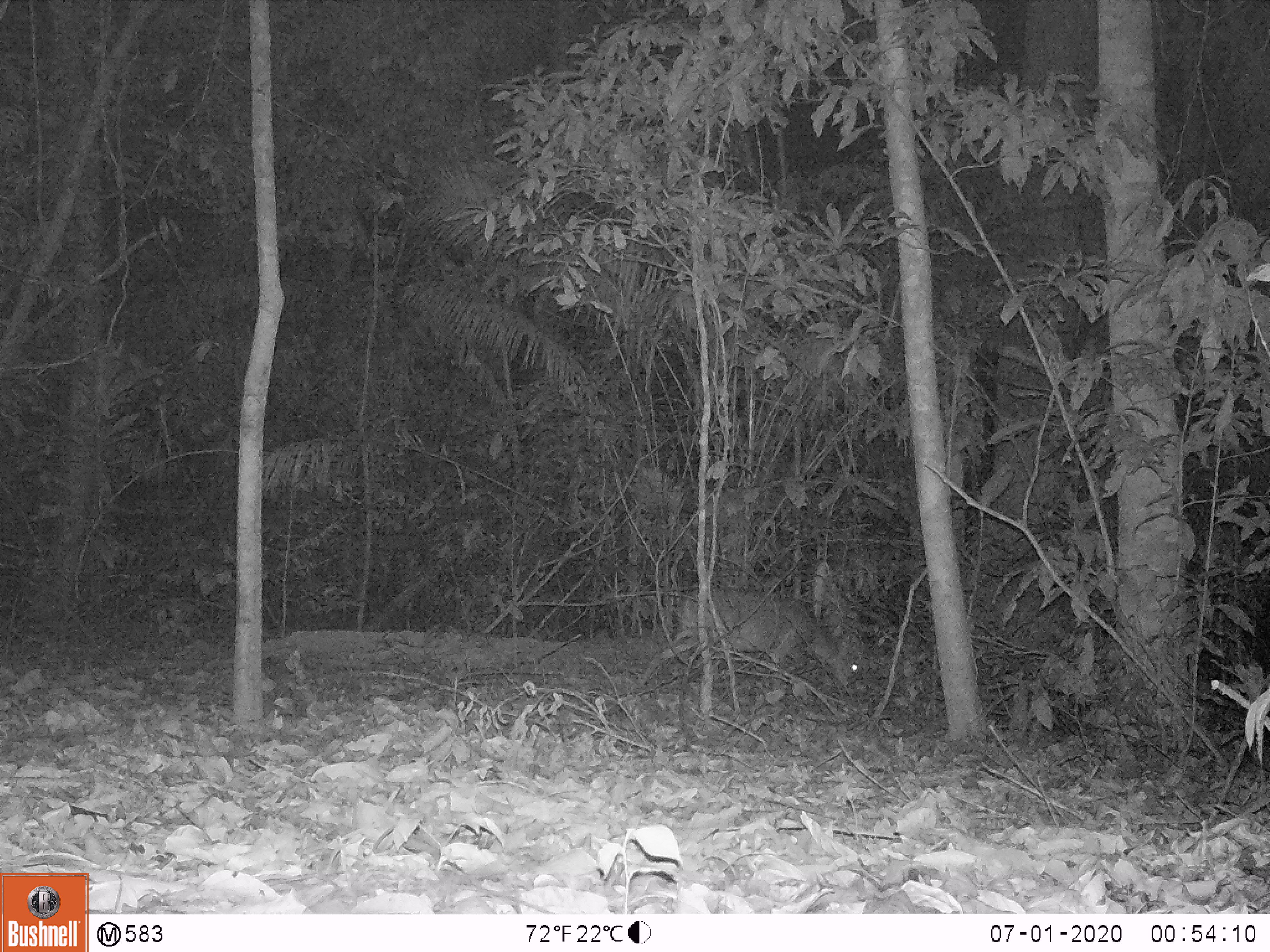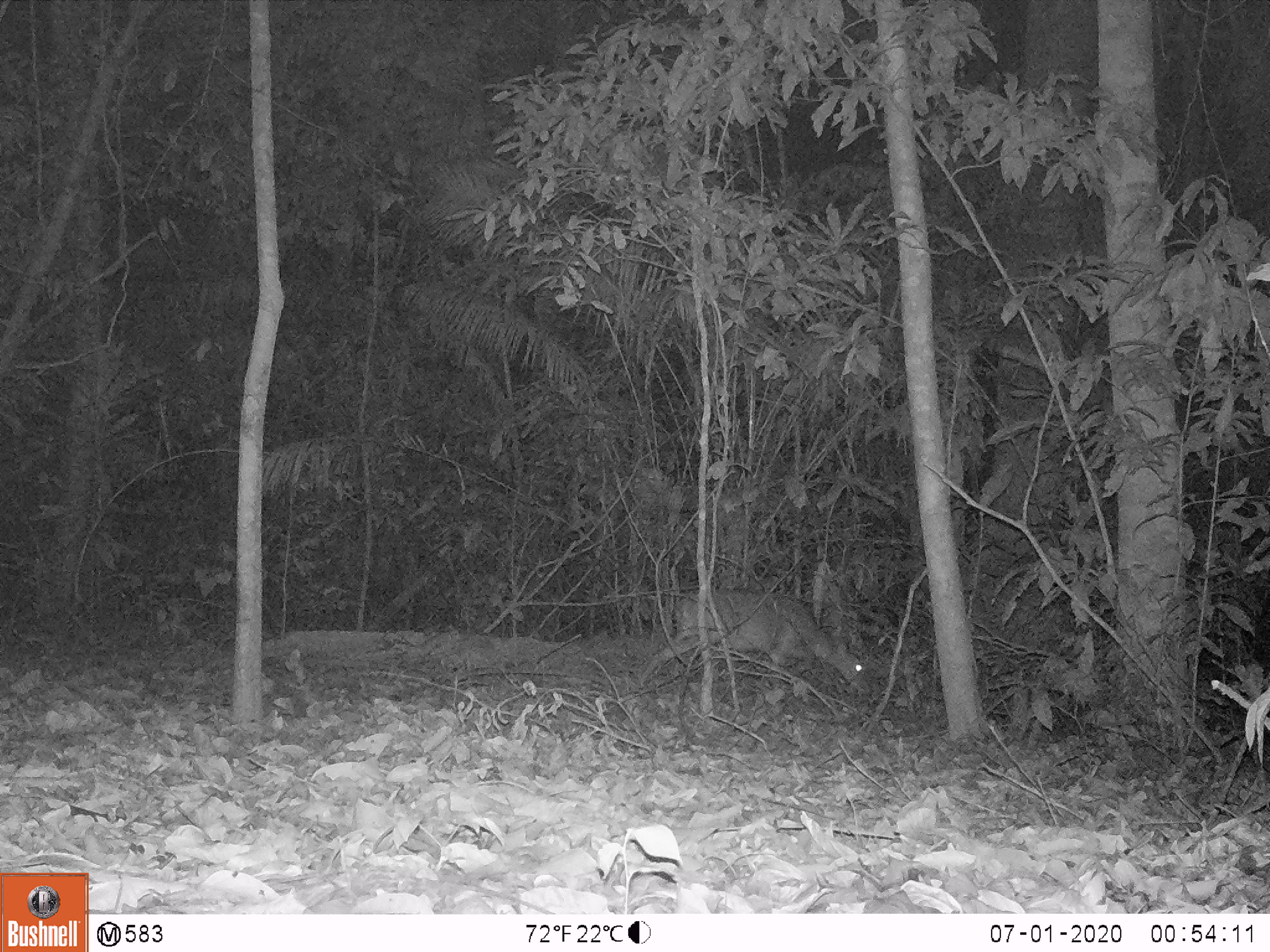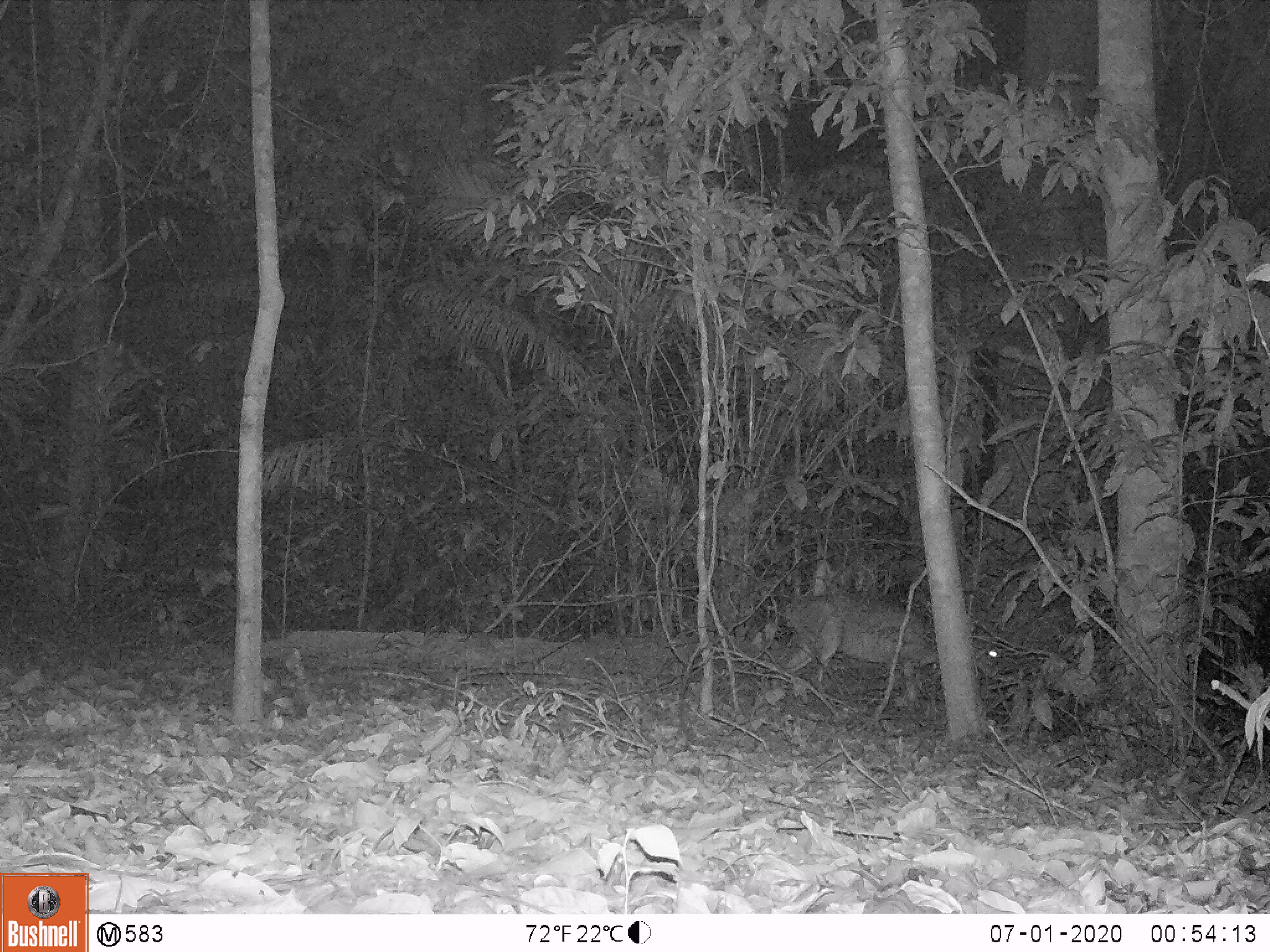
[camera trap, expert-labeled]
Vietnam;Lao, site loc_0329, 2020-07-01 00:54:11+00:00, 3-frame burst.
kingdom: Animalia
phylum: Chordata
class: Mammalia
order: Artiodactyla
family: Cervidae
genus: Muntiacus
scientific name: Muntiacus vuquangensis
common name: large-antlered muntjac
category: large antlered muntjac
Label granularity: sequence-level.